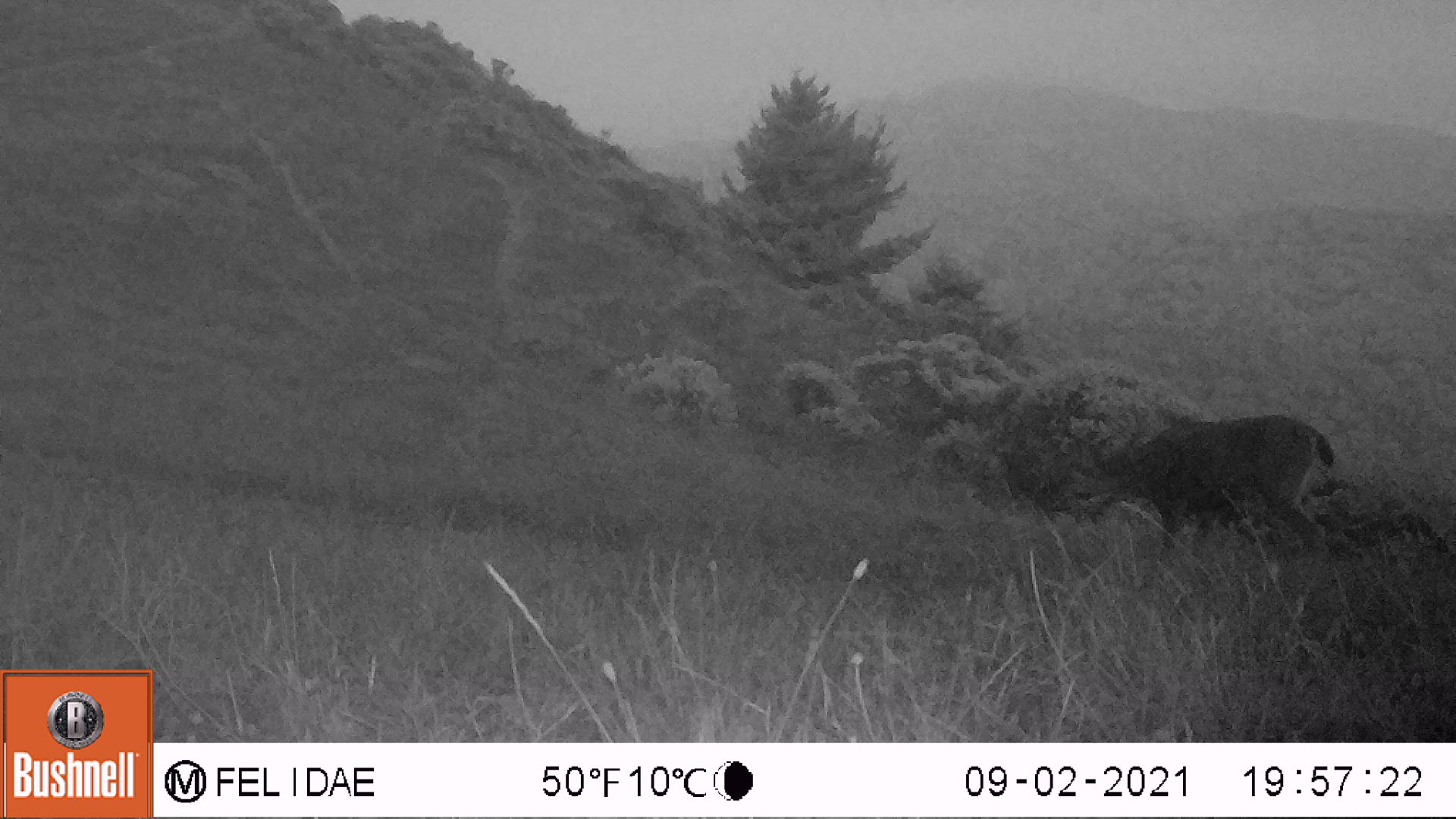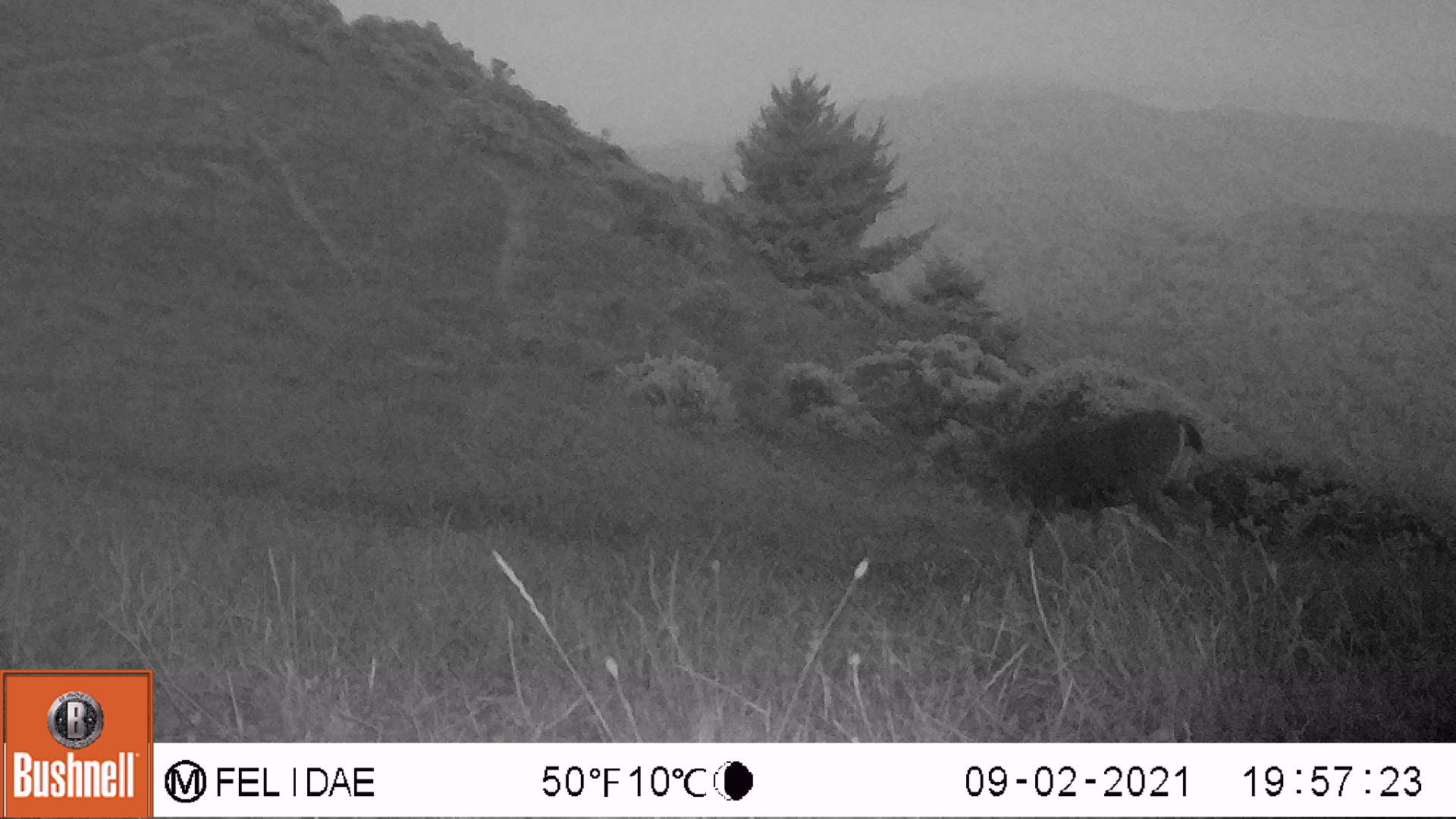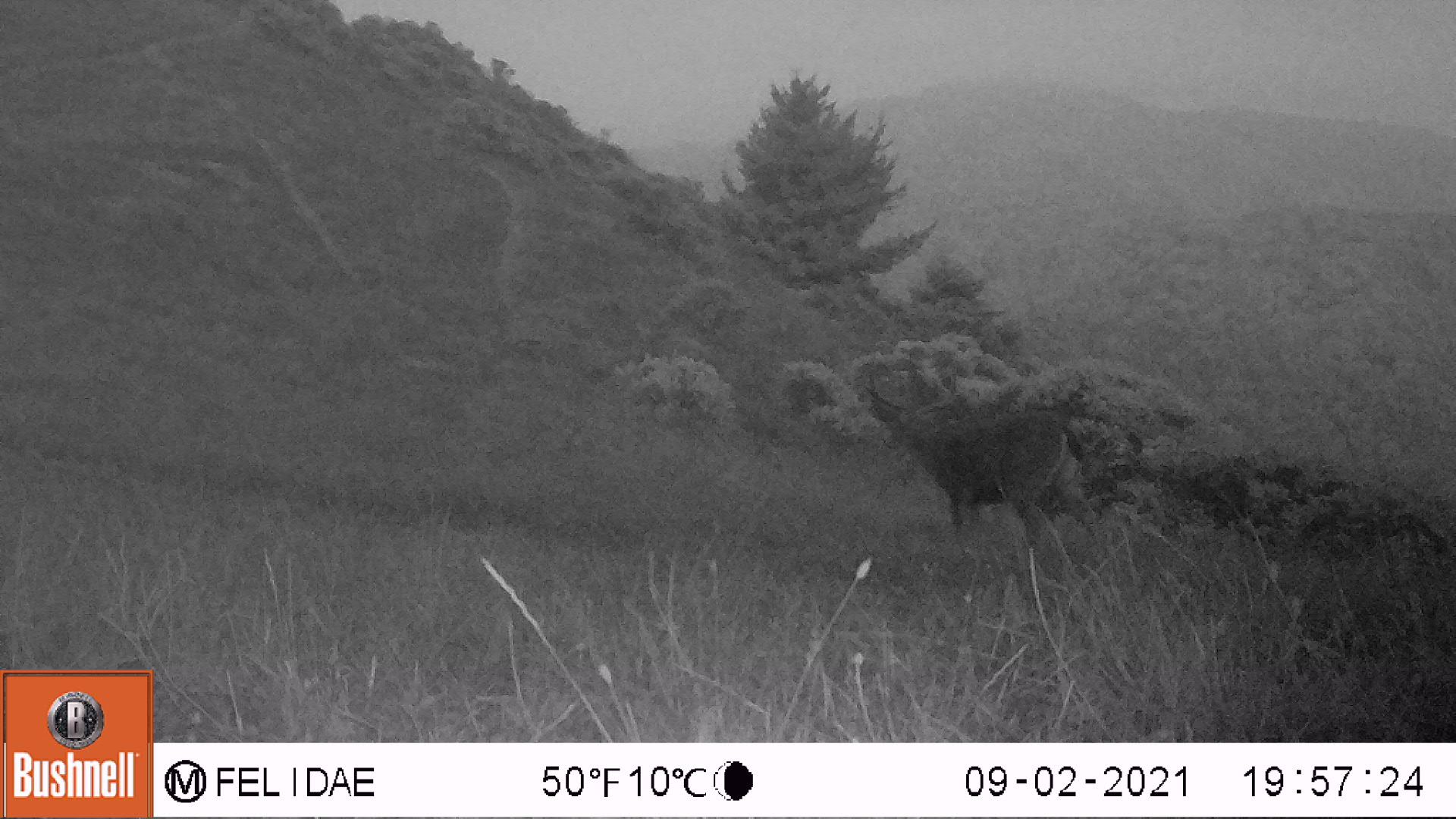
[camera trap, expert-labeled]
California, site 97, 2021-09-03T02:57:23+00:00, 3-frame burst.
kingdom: Animalia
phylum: Chordata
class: Mammalia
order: Artiodactyla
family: Cervidae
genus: Odocoileus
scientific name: Odocoileus hemionus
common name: mule deer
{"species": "mule deer (Odocoileus hemionus)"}